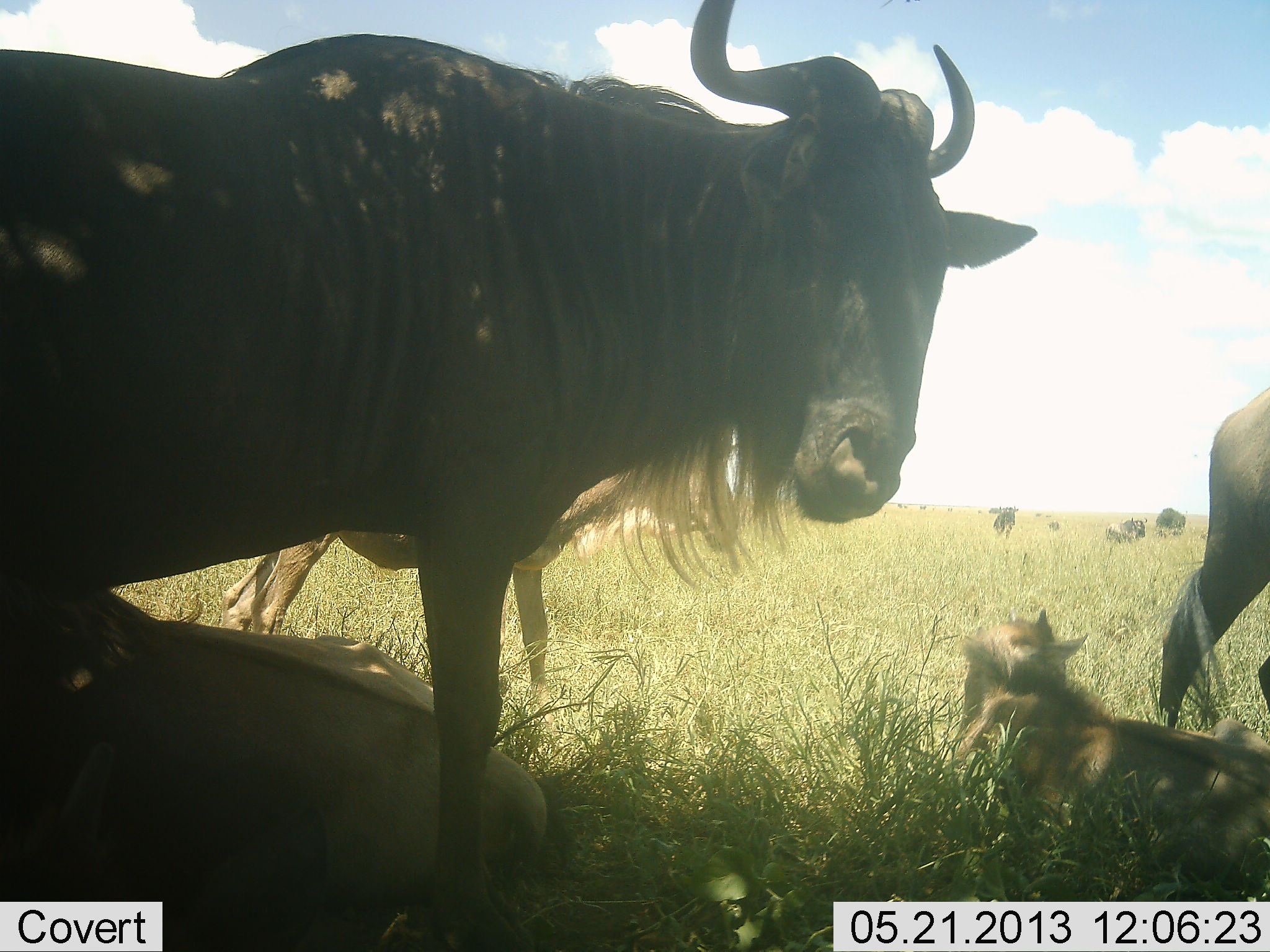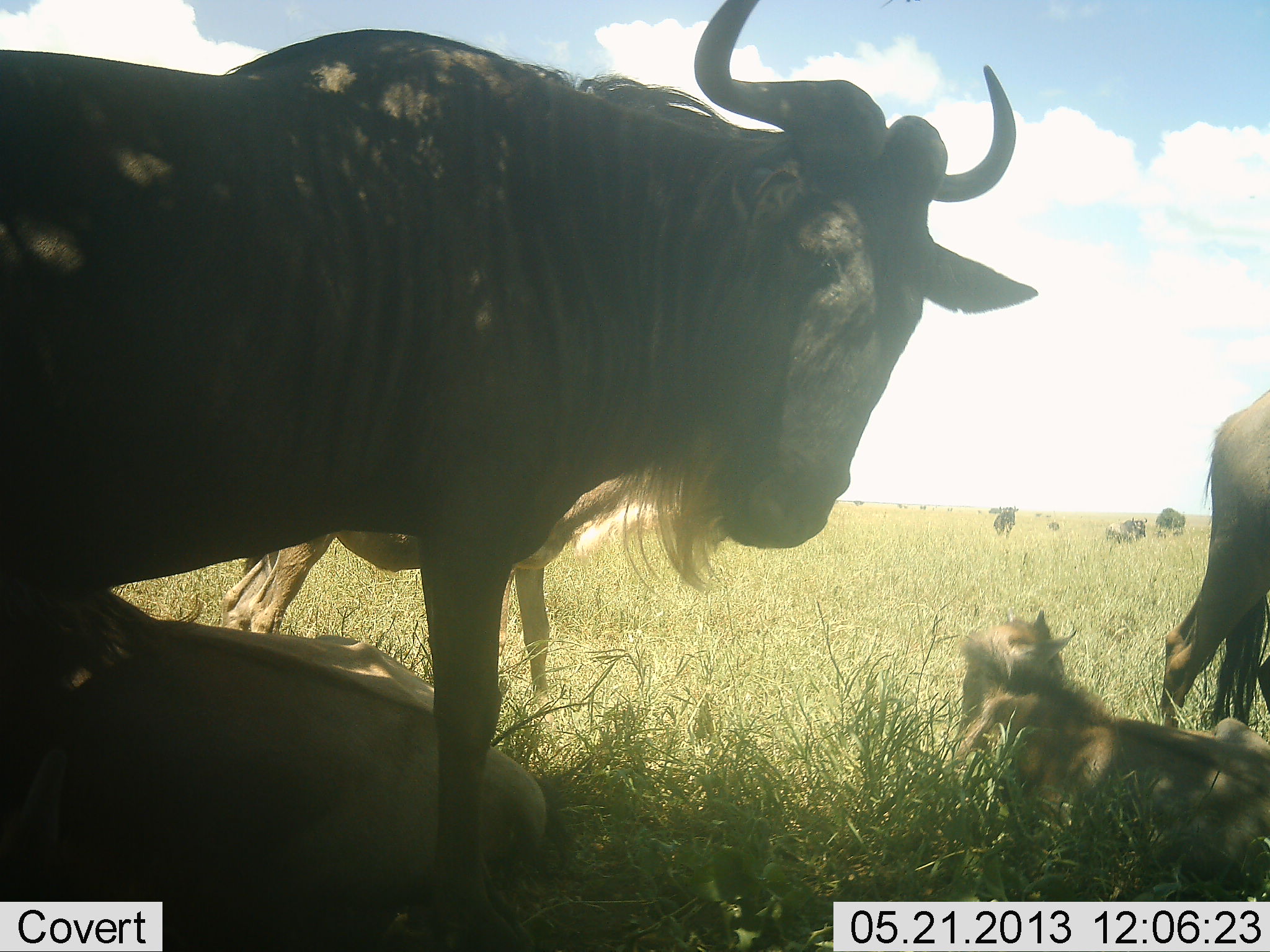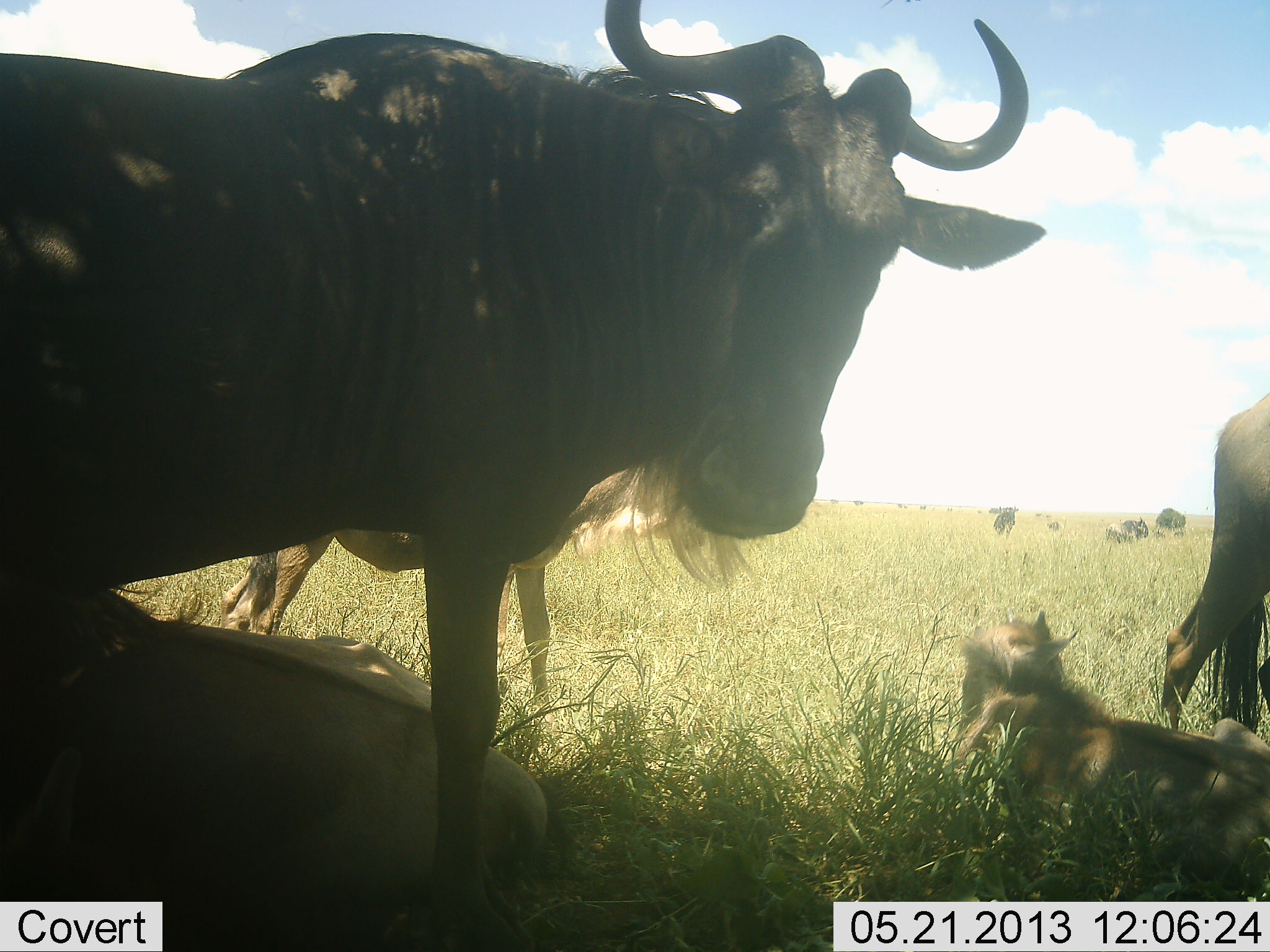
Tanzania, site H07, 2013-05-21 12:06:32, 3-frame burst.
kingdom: Animalia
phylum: Chordata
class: Mammalia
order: Artiodactyla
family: Bovidae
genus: Connochaetes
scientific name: Connochaetes taurinus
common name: blue wildebeest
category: wildebeest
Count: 5.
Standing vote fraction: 65%.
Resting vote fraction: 82%.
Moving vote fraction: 0%.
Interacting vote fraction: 0%.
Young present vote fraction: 41%.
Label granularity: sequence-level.